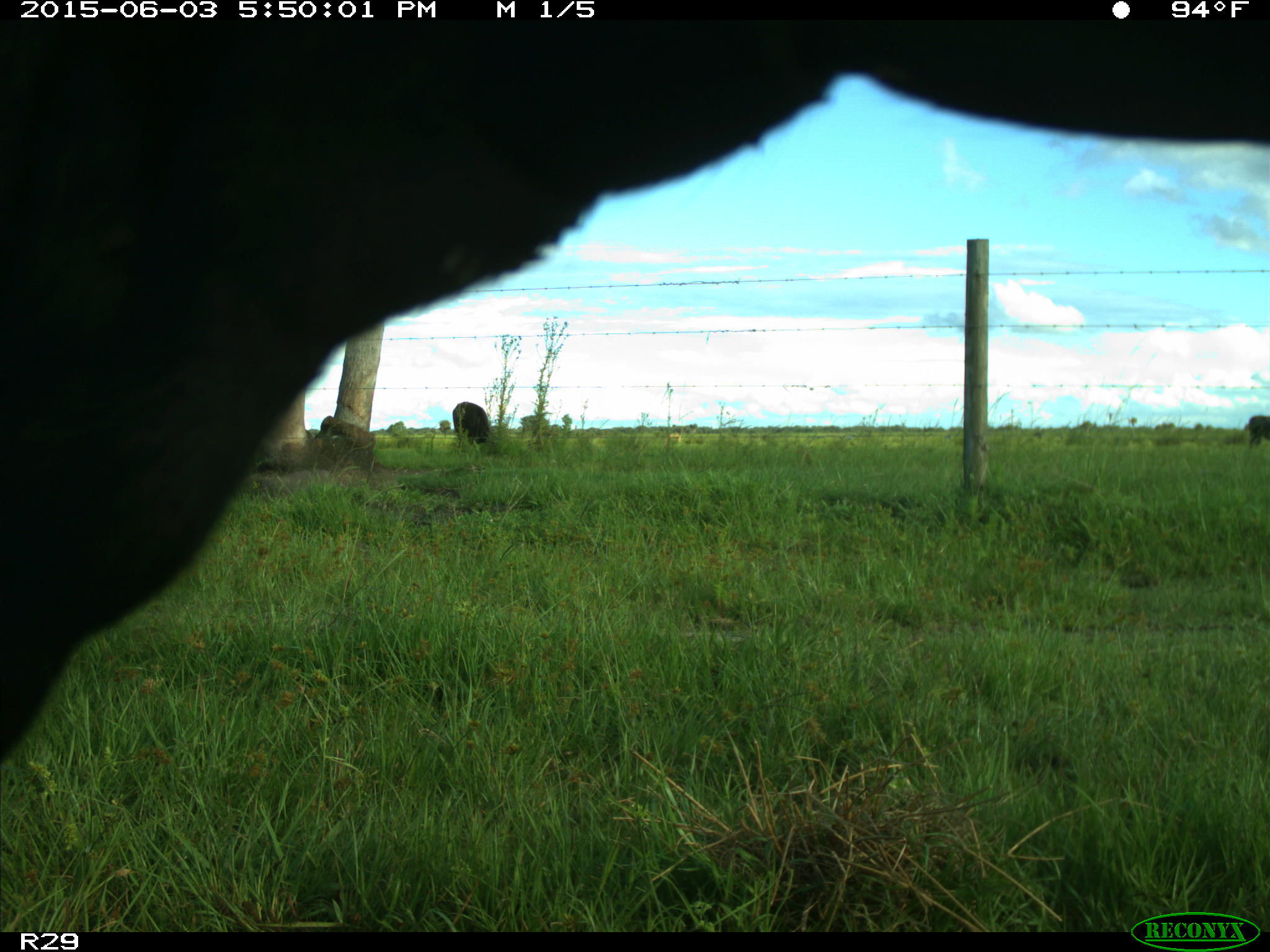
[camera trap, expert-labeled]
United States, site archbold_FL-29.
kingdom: Animalia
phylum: Chordata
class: Mammalia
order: Artiodactyla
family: Bovidae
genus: Bos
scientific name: Bos taurus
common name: domestic cow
Bos taurus (domestic cow).